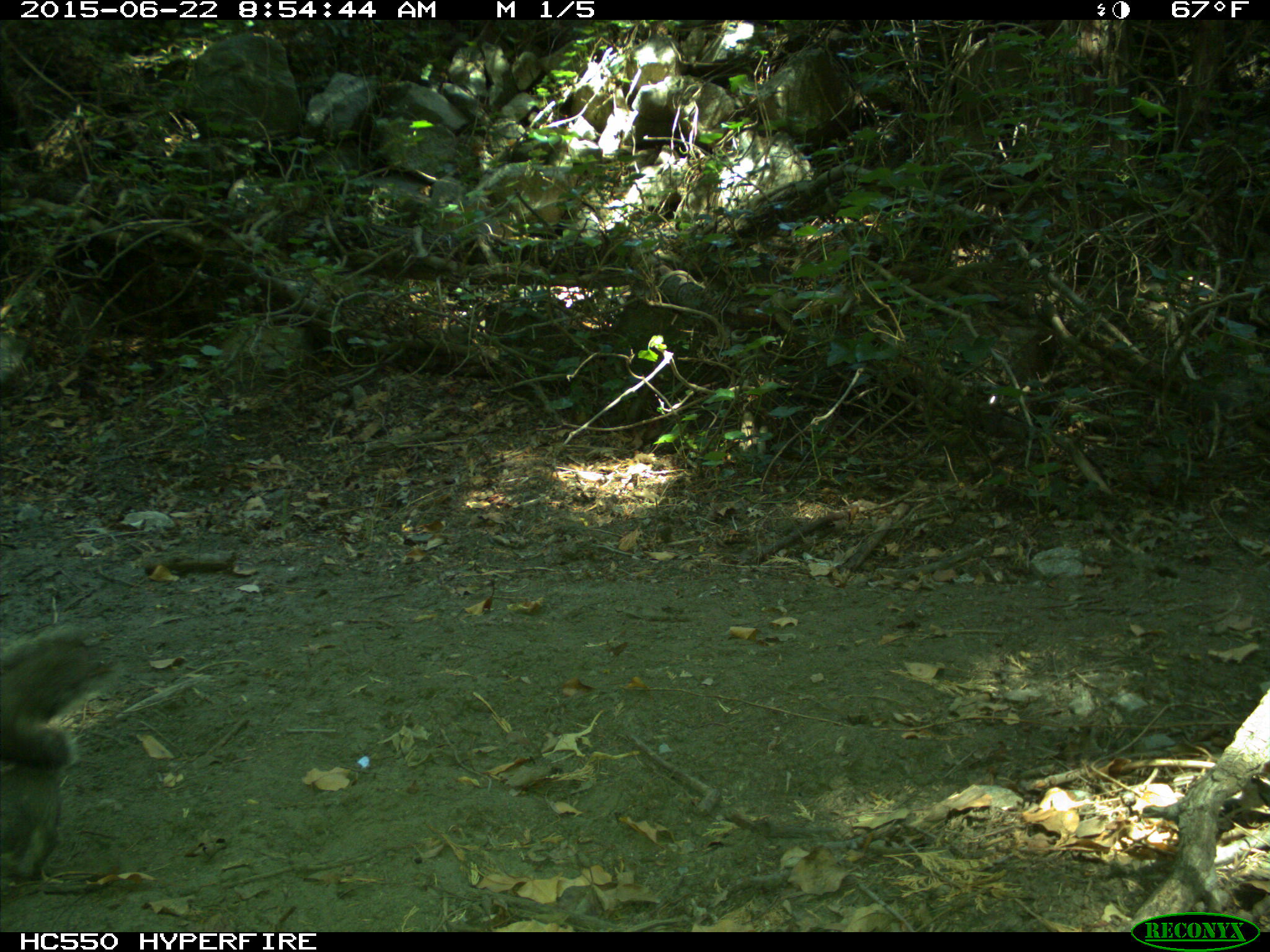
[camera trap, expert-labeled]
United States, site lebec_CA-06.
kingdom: Animalia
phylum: Chordata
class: Mammalia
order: Rodentia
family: Sciuridae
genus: Sciurus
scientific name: Sciurus carolinensis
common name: eastern gray squirrel